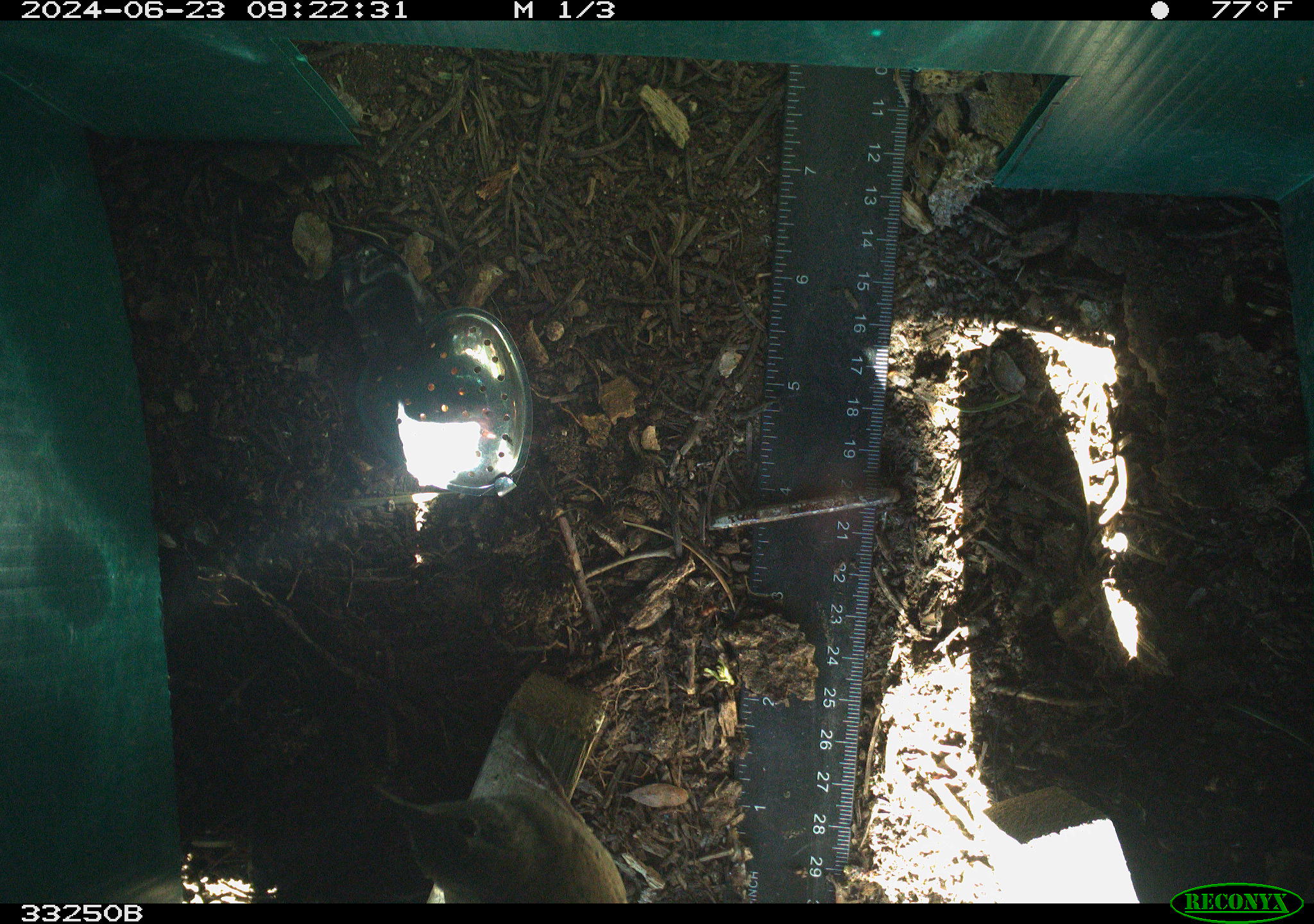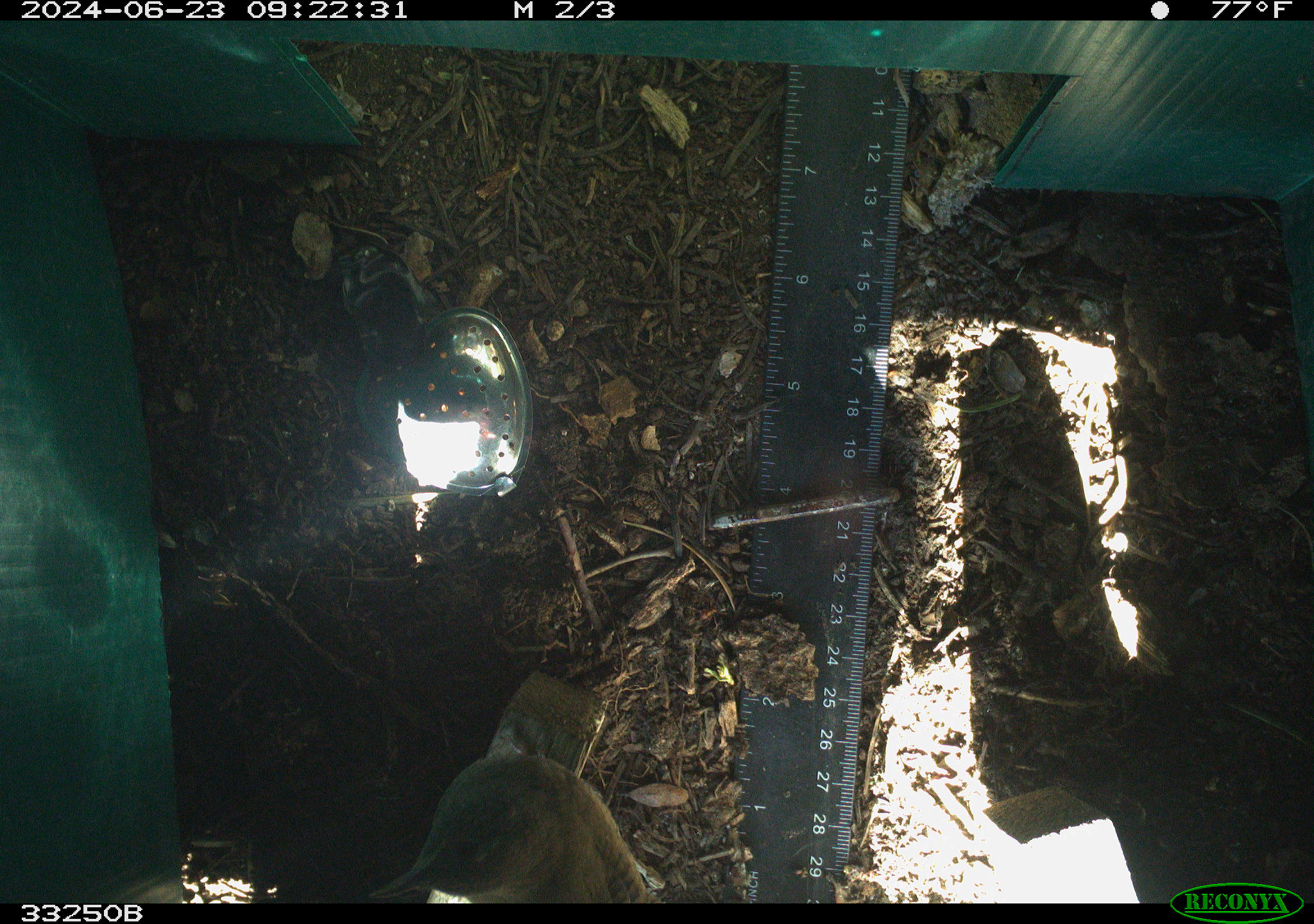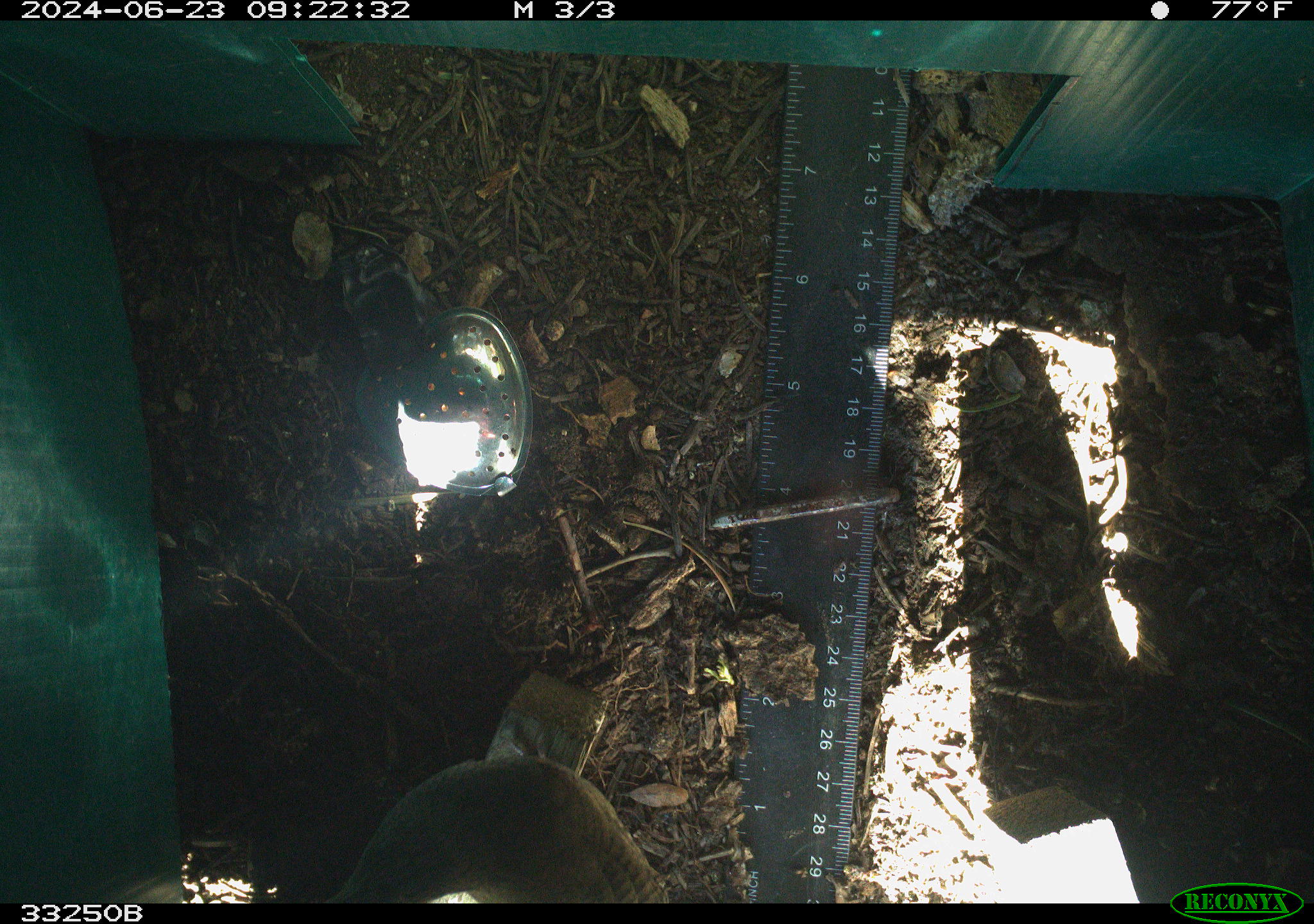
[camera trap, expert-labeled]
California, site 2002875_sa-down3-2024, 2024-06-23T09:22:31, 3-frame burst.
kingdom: Animalia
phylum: Chordata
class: Aves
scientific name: Aves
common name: bird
Bird (Aves).